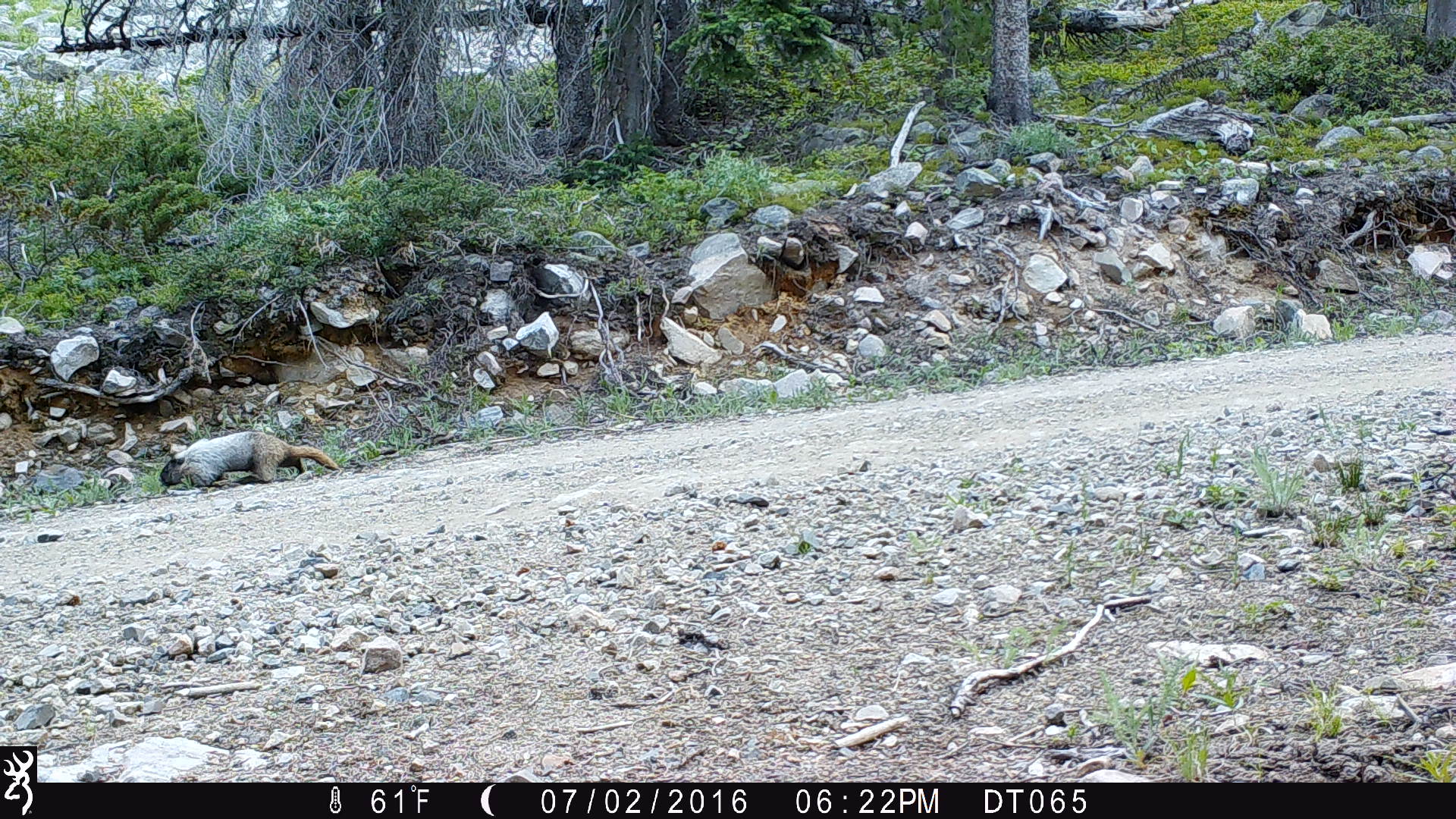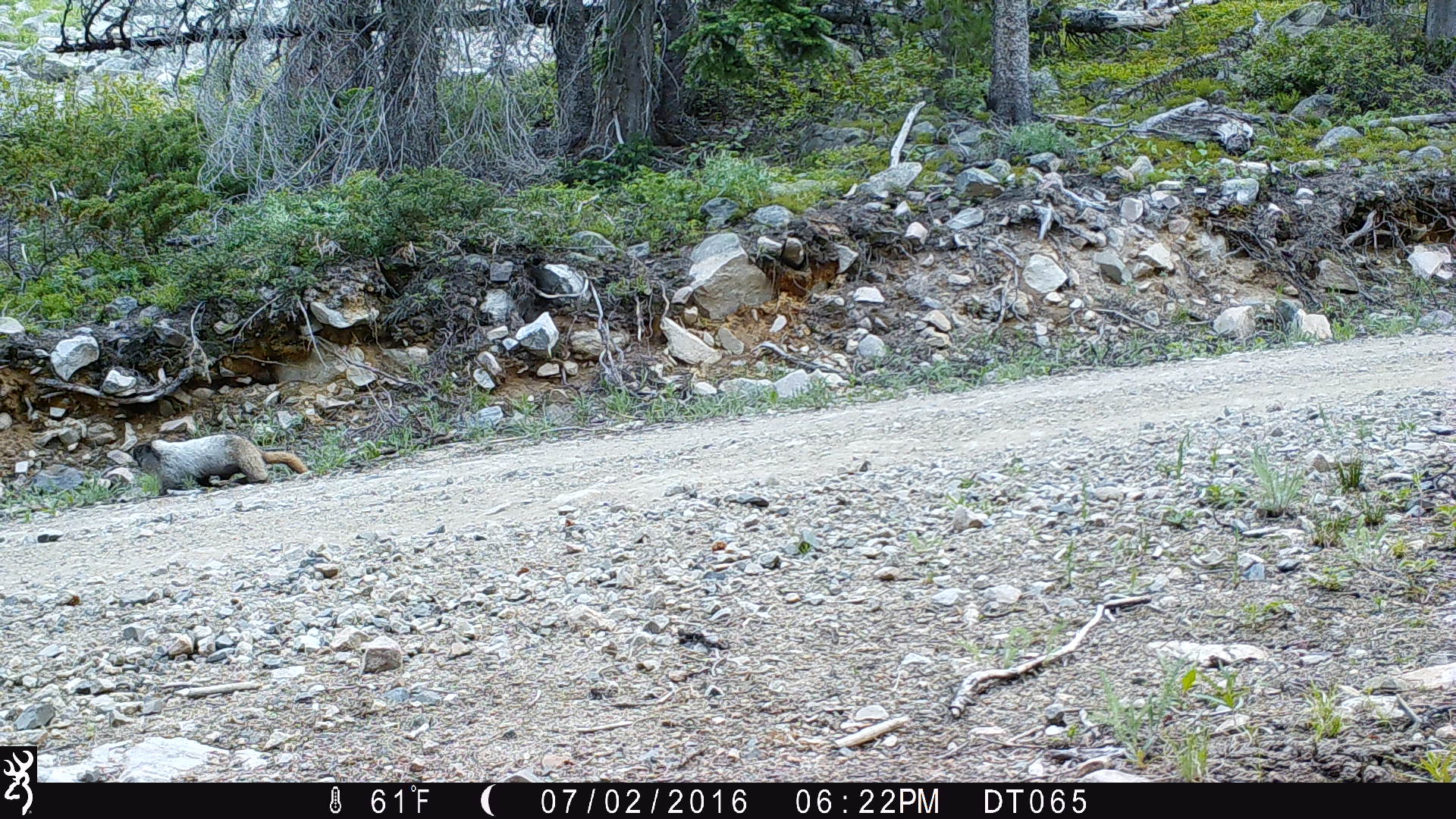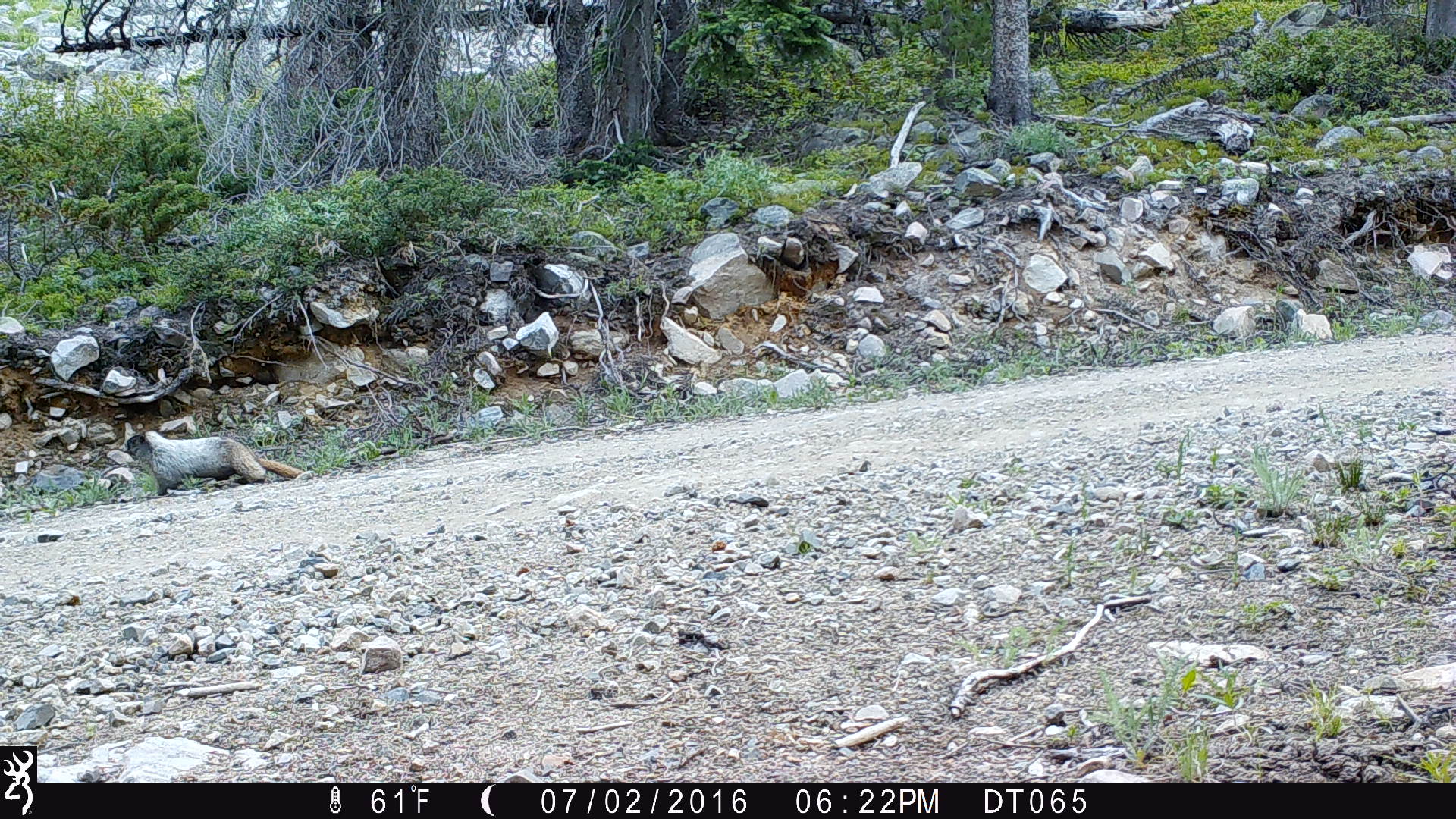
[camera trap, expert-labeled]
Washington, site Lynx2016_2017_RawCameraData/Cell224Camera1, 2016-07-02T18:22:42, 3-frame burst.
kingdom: Animalia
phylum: Chordata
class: Mammalia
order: Rodentia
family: Sciuridae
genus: Marmota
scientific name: Marmota caligata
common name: hoary marmot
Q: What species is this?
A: Marmota caligata (hoary marmot).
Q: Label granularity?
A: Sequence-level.